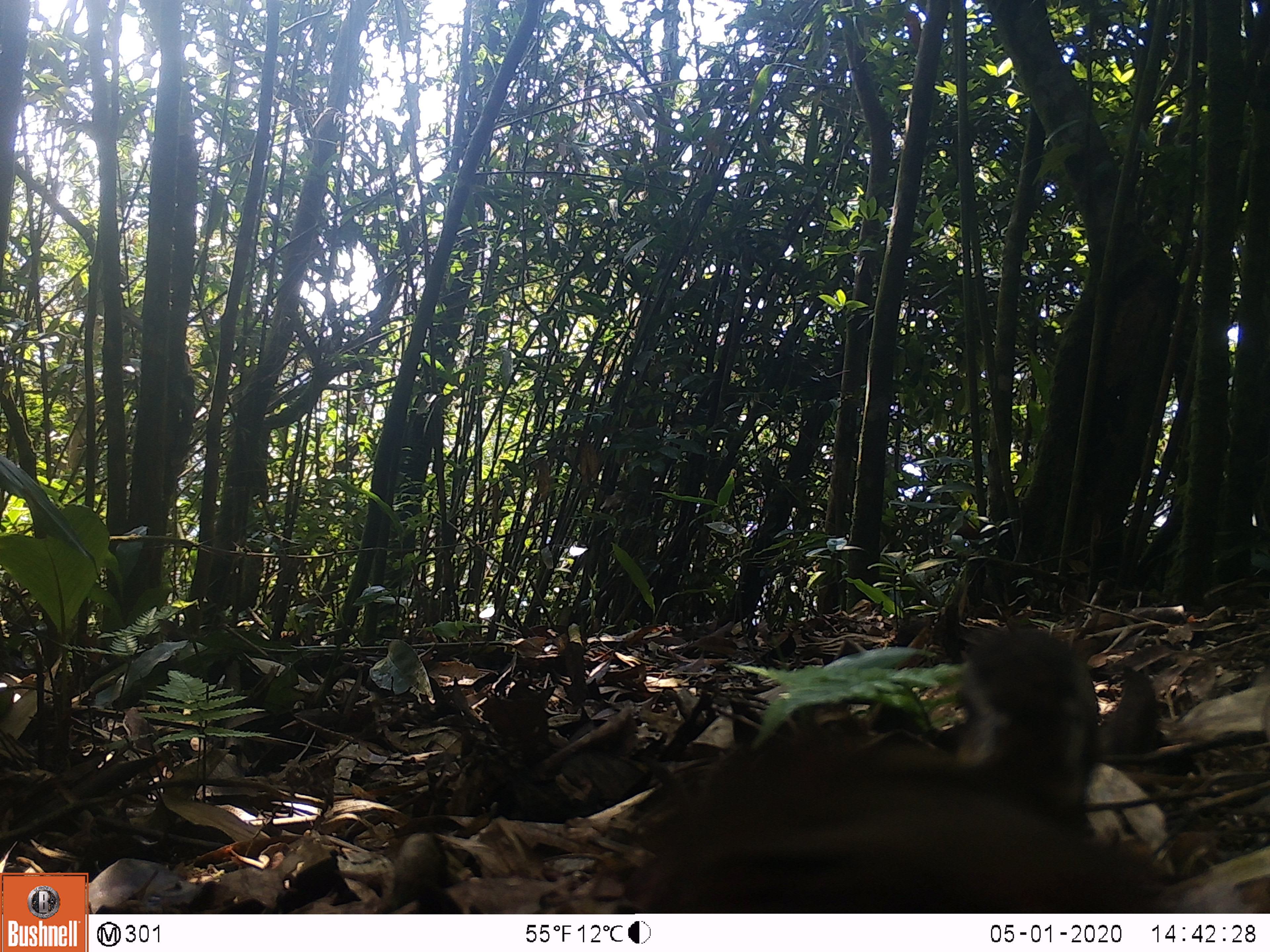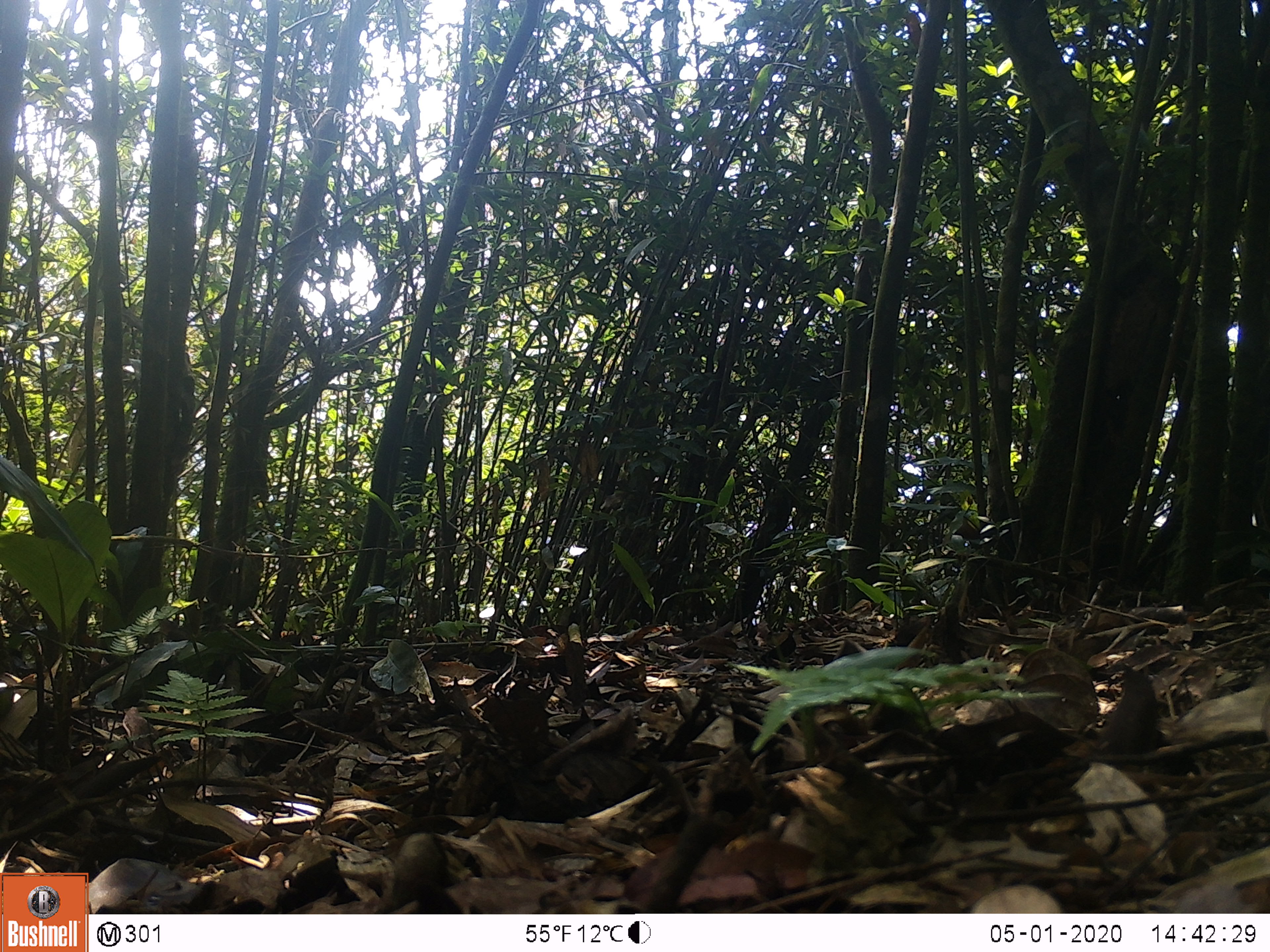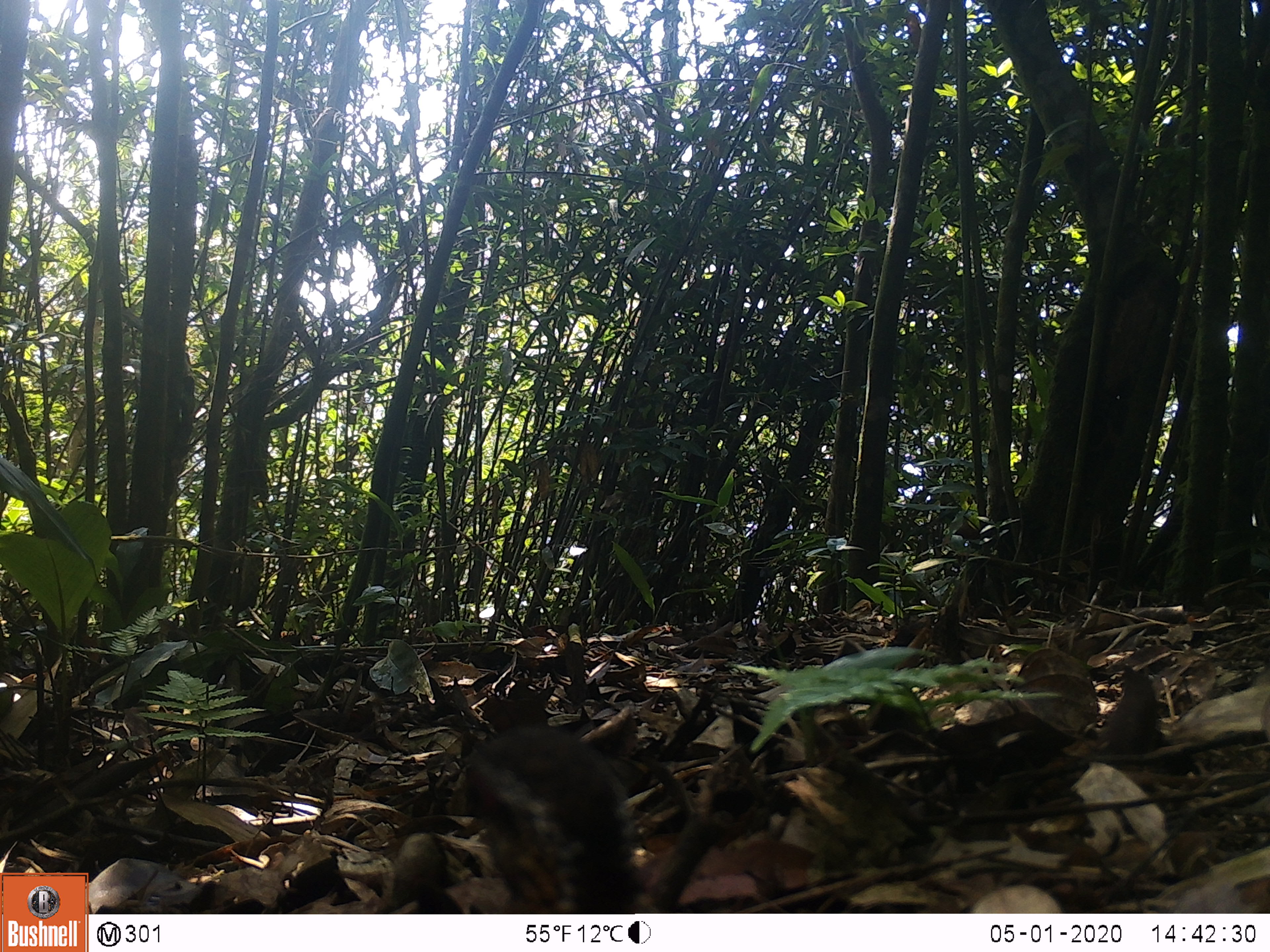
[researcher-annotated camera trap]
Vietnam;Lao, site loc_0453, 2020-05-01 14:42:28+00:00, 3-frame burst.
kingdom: Animalia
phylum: Chordata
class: Aves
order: Galliformes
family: Phasianidae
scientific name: Phasianidae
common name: partridge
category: unidentified partridge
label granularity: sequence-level